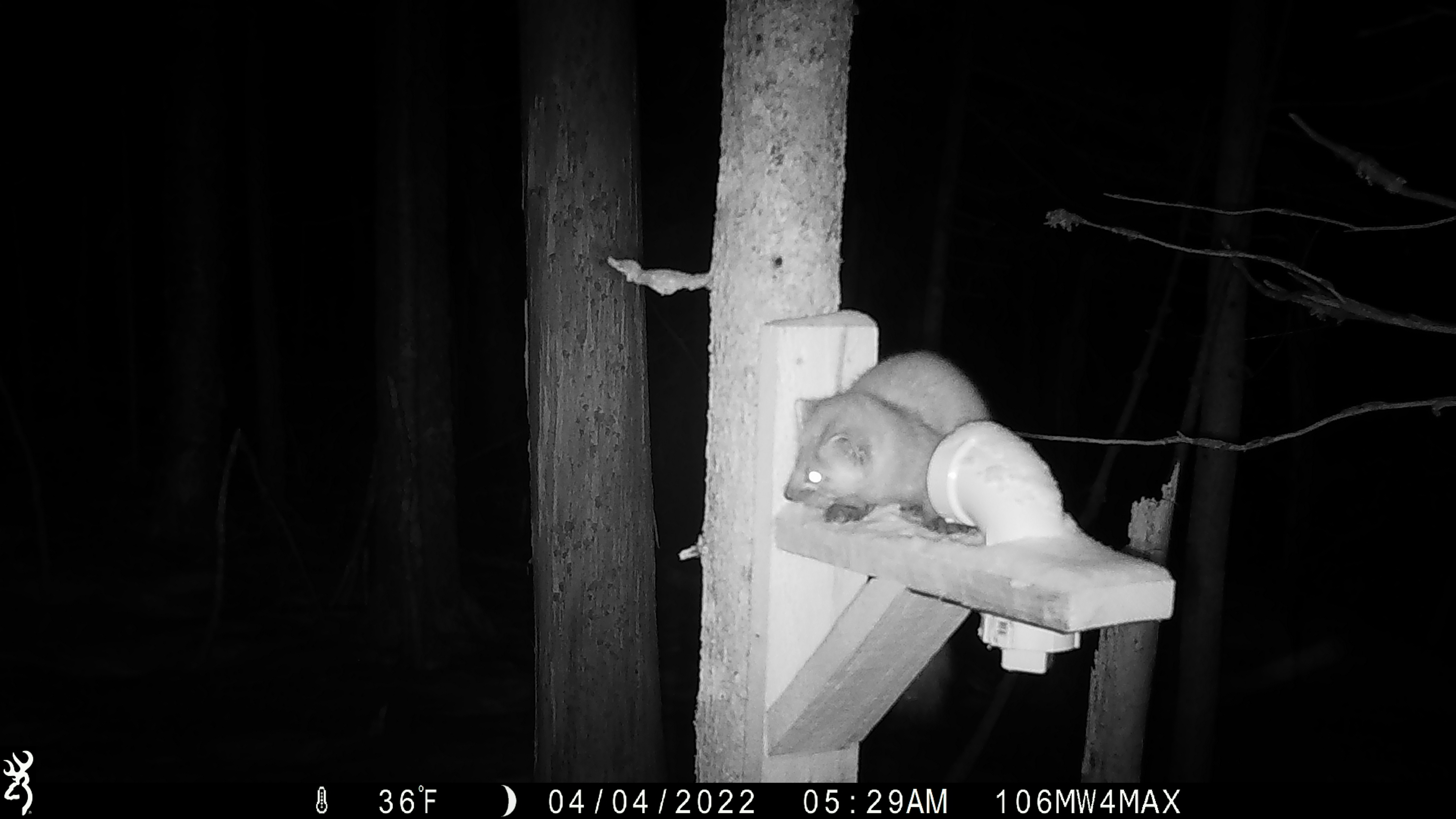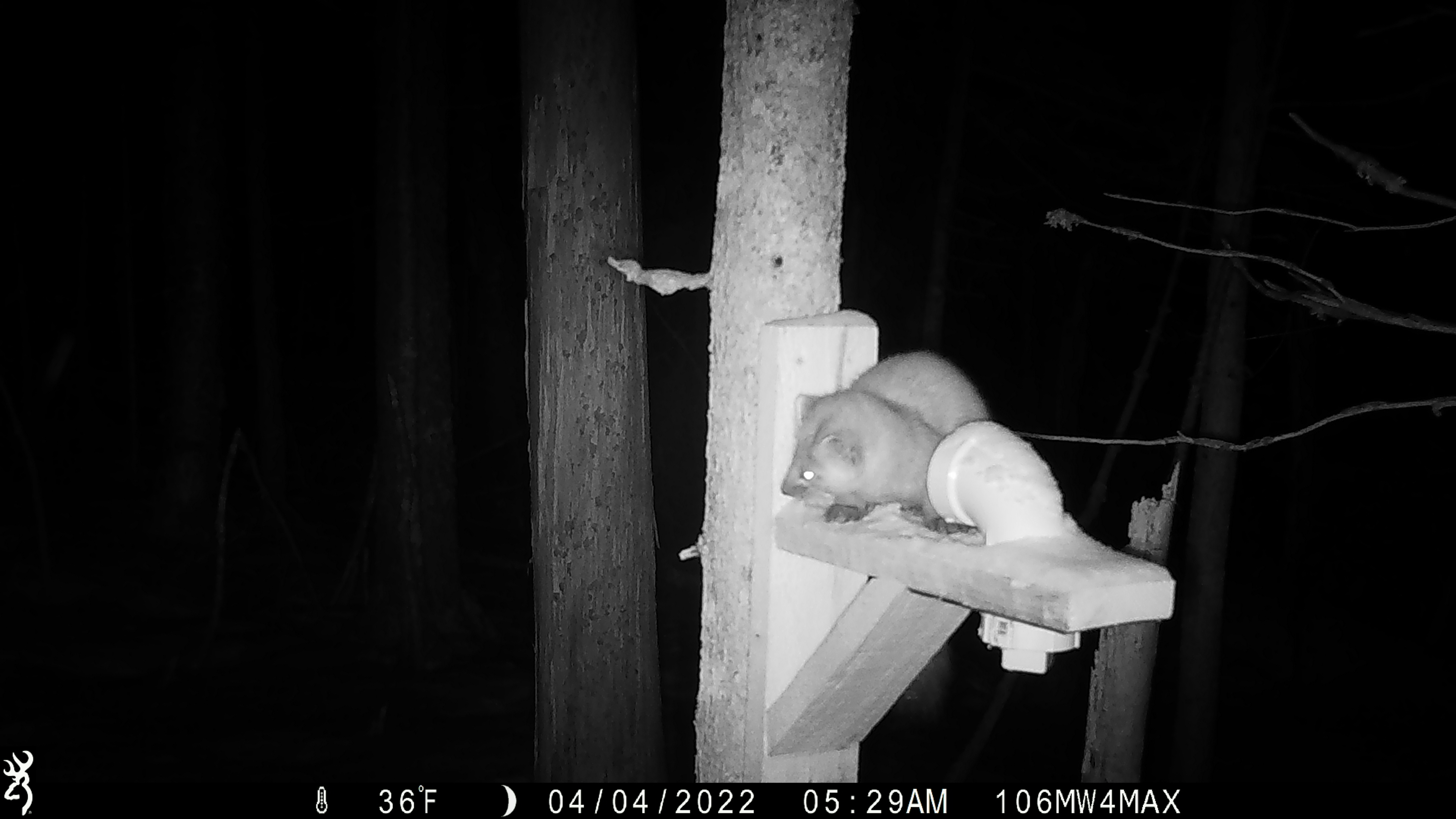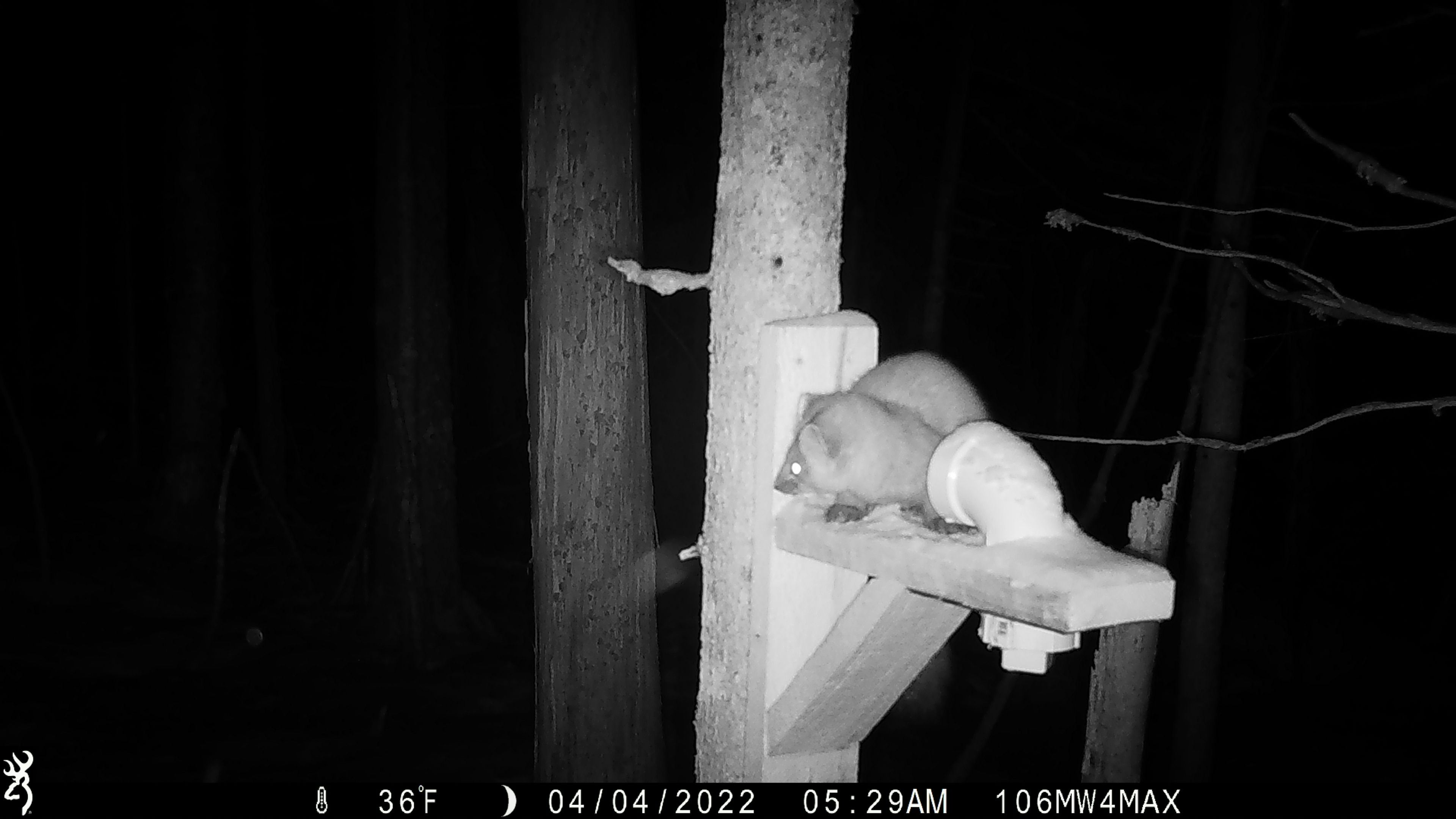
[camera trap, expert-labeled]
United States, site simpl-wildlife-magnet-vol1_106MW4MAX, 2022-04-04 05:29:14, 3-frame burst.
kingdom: Animalia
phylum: Chordata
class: Mammalia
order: Carnivora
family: Mustelidae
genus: Martes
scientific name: Martes americana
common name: american marten